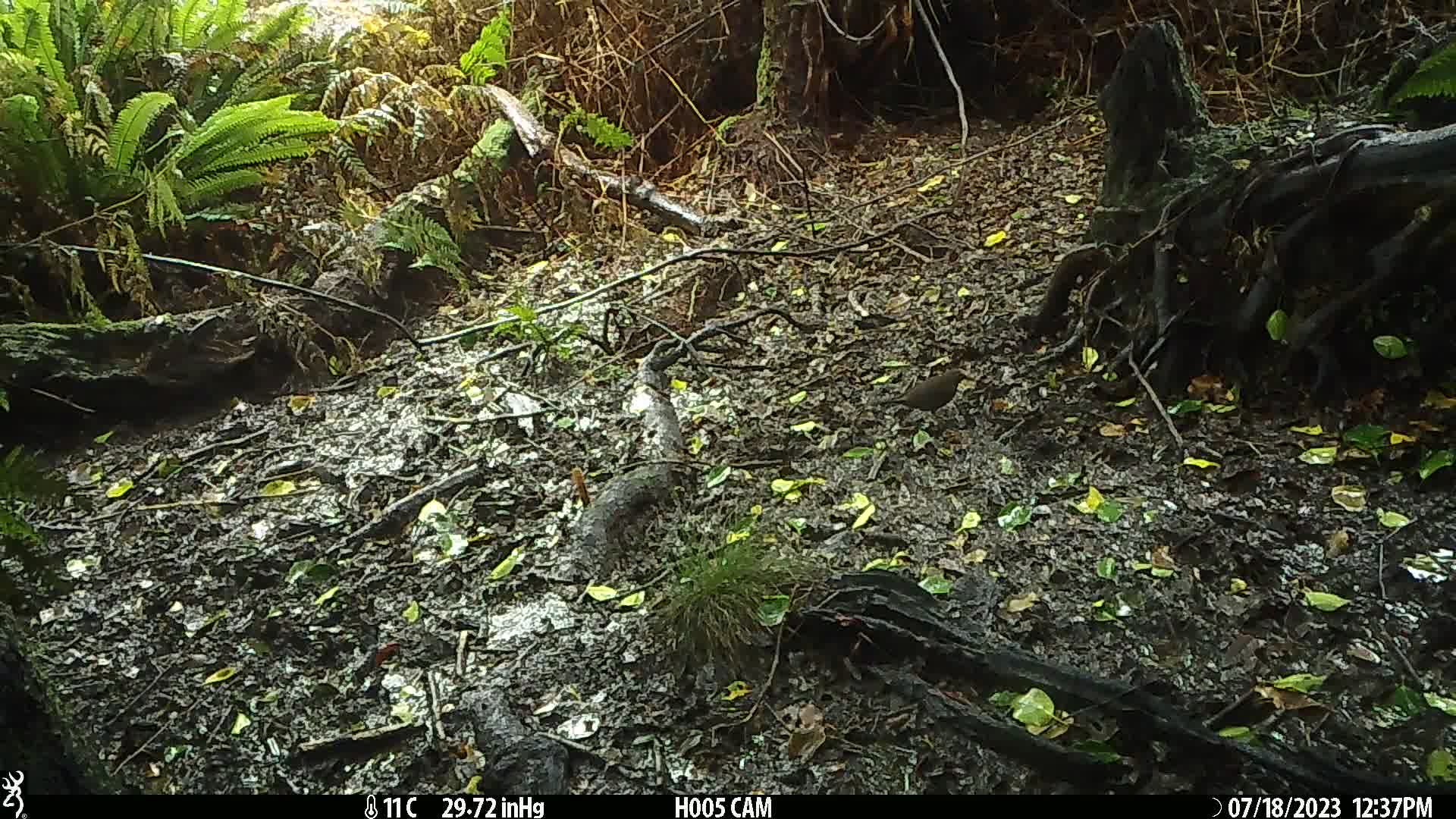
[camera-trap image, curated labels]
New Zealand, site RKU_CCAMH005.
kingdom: Animalia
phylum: Chordata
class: Aves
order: Passeriformes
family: Turdidae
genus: Turdus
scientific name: Turdus merula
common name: eurasian blackbird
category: blackbird